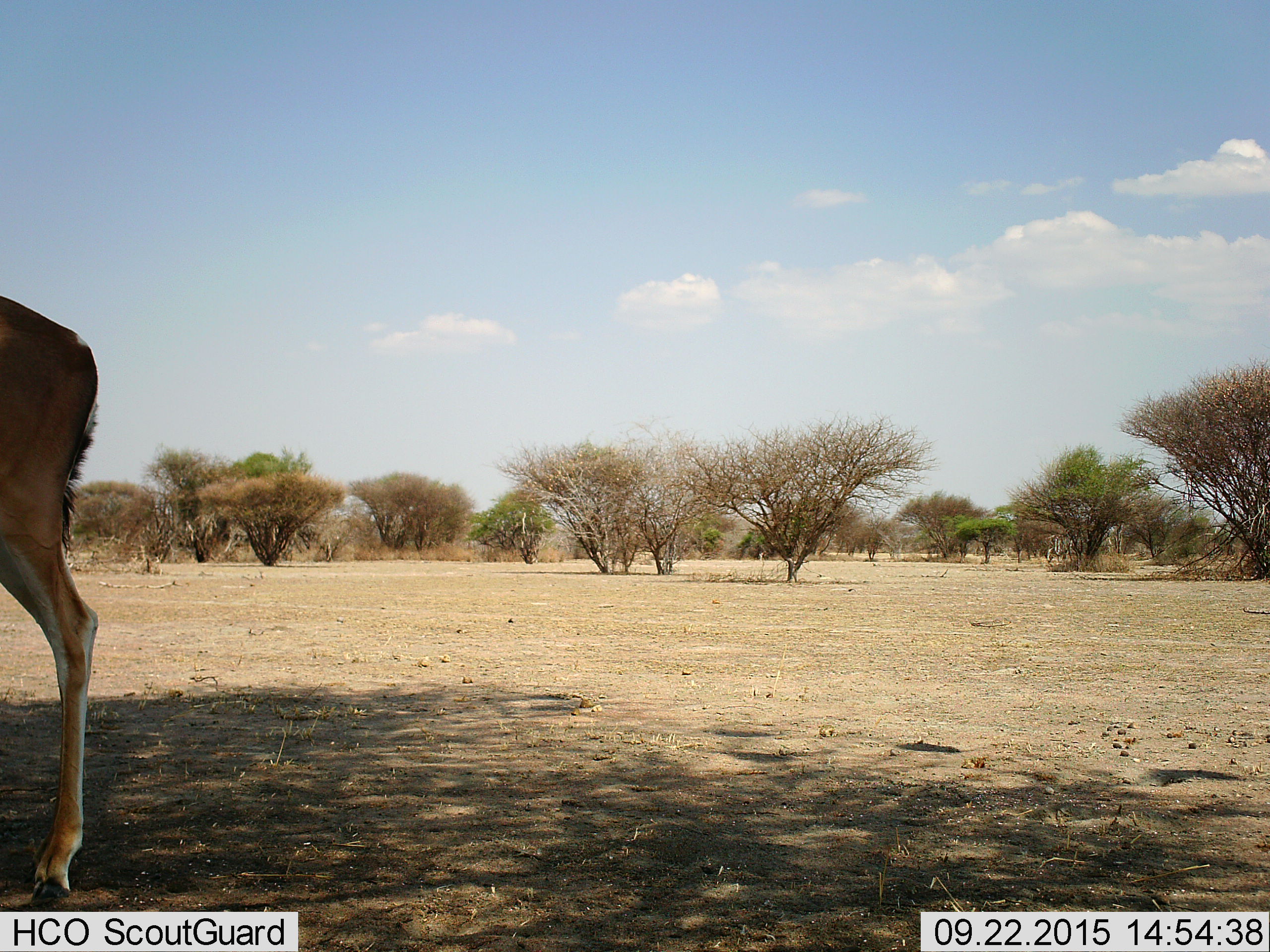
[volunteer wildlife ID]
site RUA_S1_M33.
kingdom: Animalia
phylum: Chordata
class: Mammalia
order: Artiodactyla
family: Bovidae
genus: Nanger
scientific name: Nanger granti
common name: grant's gazelle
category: gazellegrants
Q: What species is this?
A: Gazellegrants (grant's gazelle) (Nanger granti).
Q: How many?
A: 1.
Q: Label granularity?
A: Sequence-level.